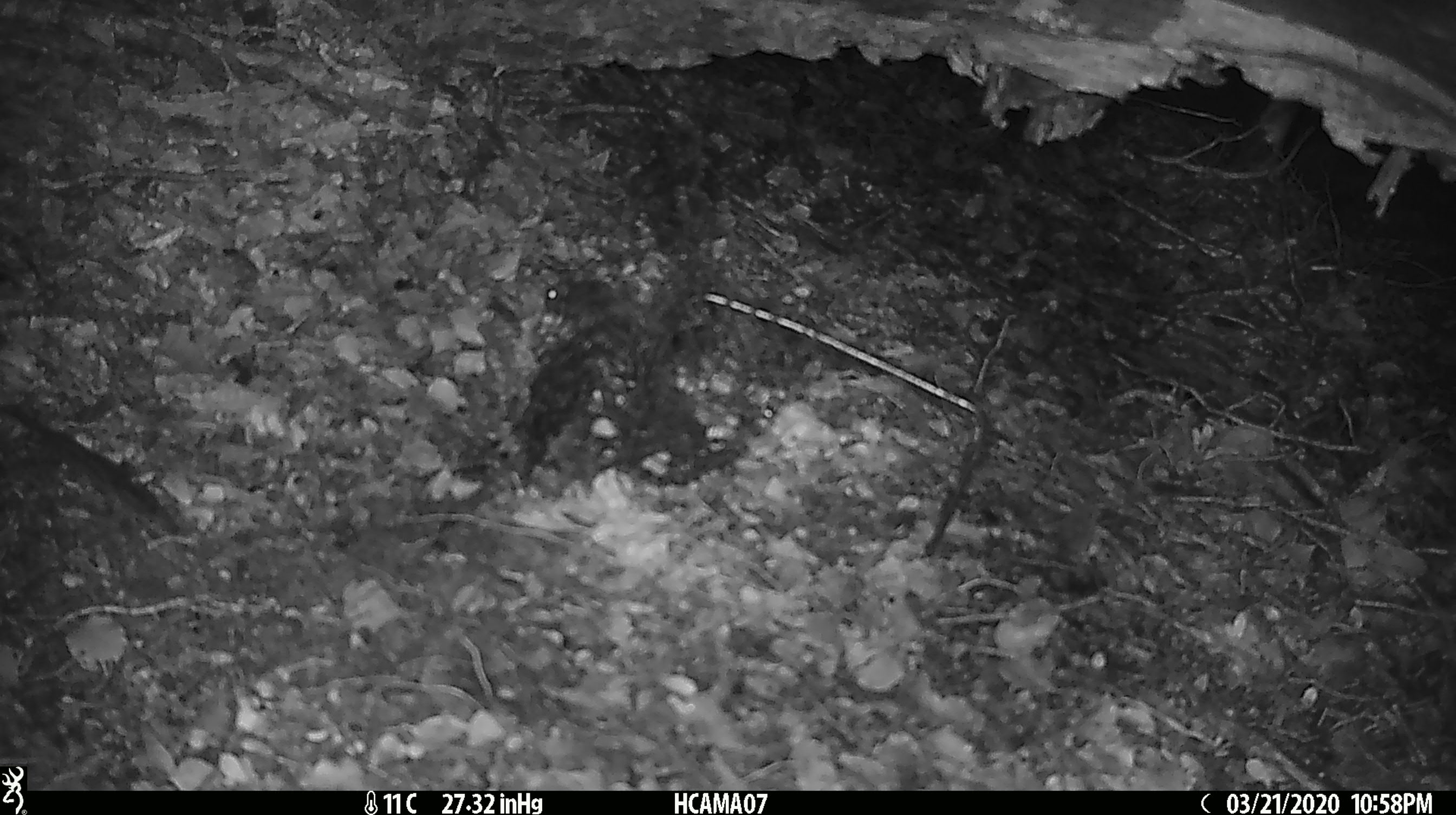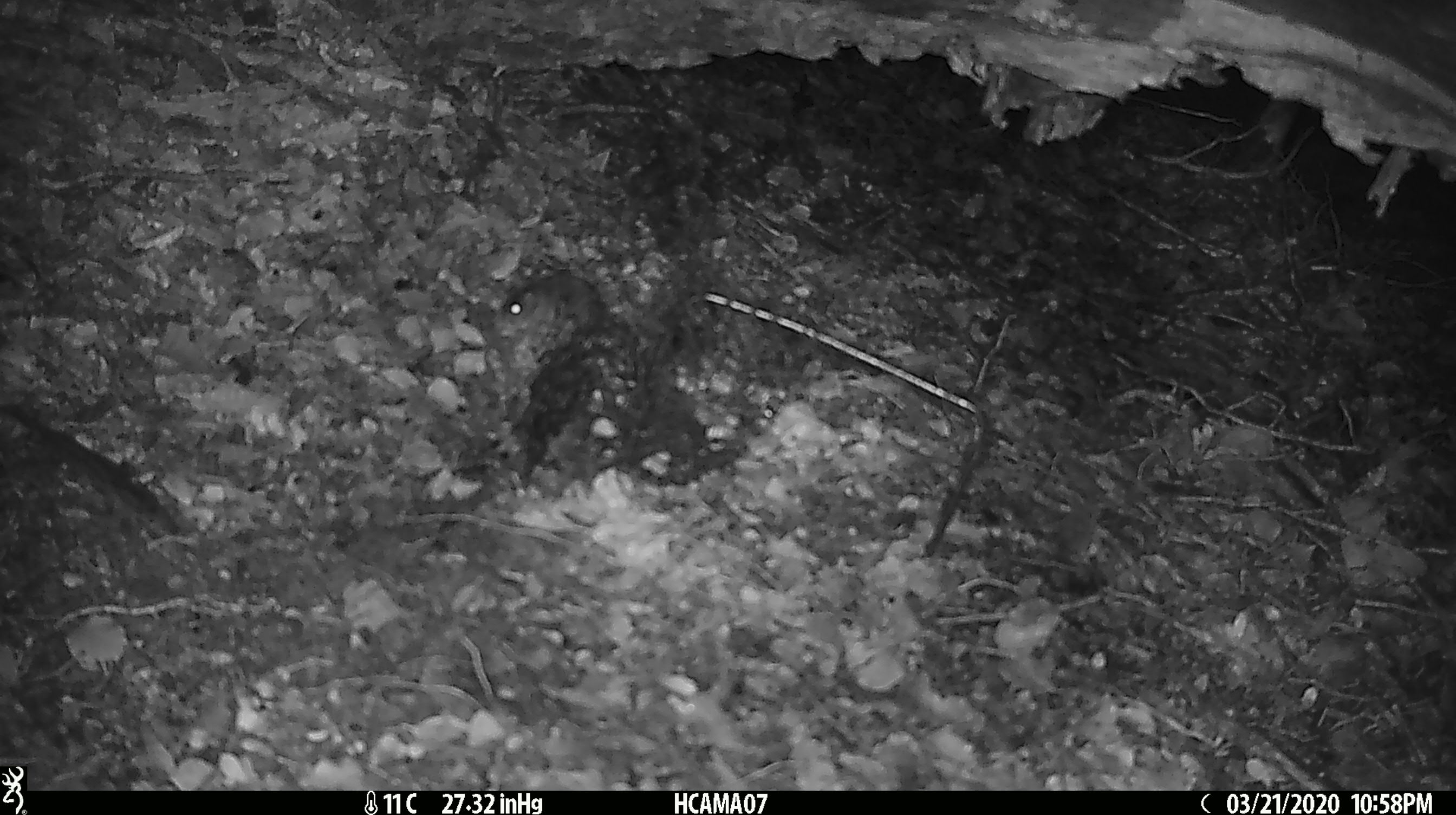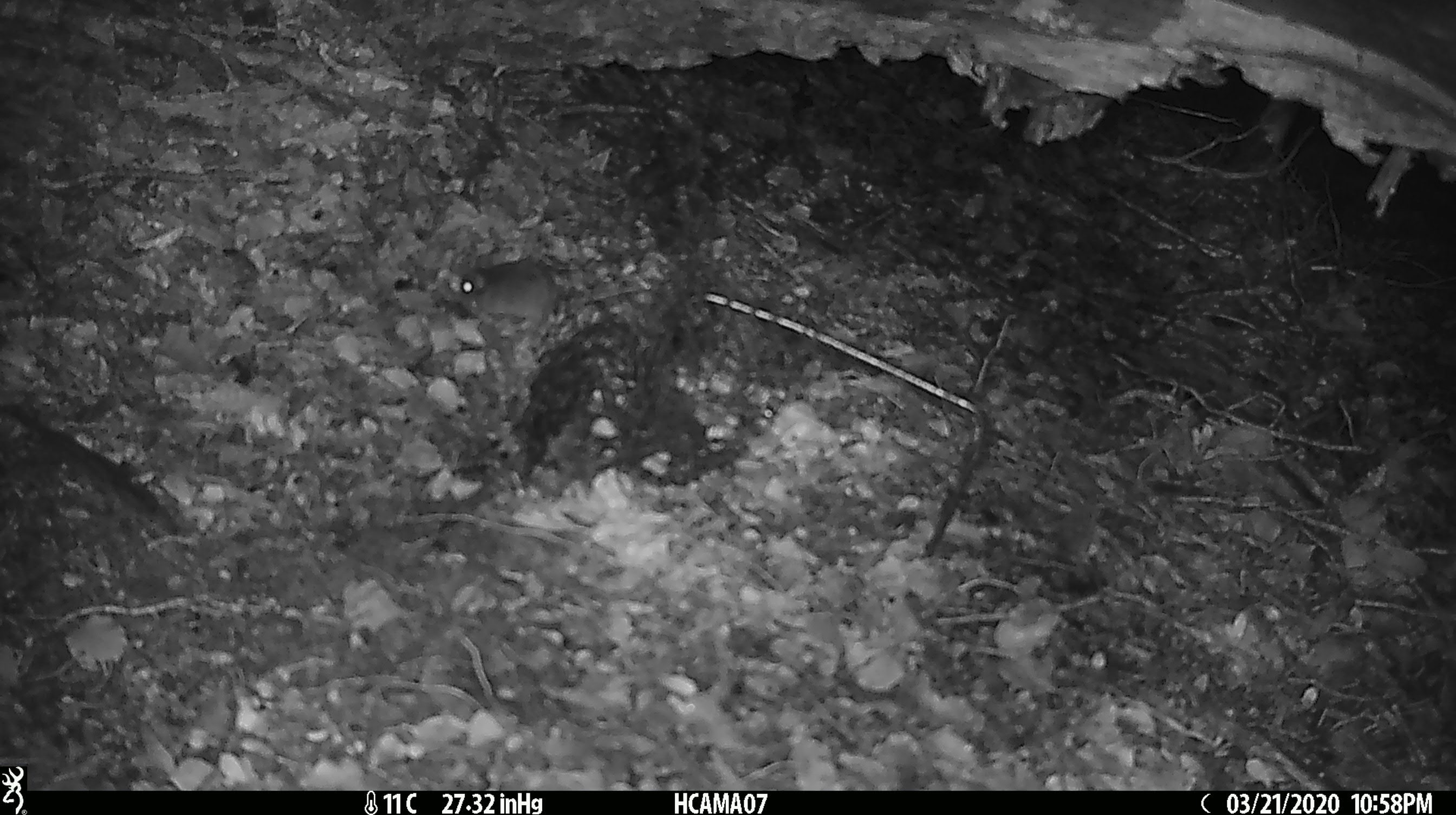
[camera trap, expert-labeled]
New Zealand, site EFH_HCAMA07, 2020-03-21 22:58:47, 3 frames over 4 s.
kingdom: Animalia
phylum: Chordata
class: Mammalia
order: Rodentia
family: Muridae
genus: Mus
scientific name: Mus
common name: mouse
Mouse (Mus).